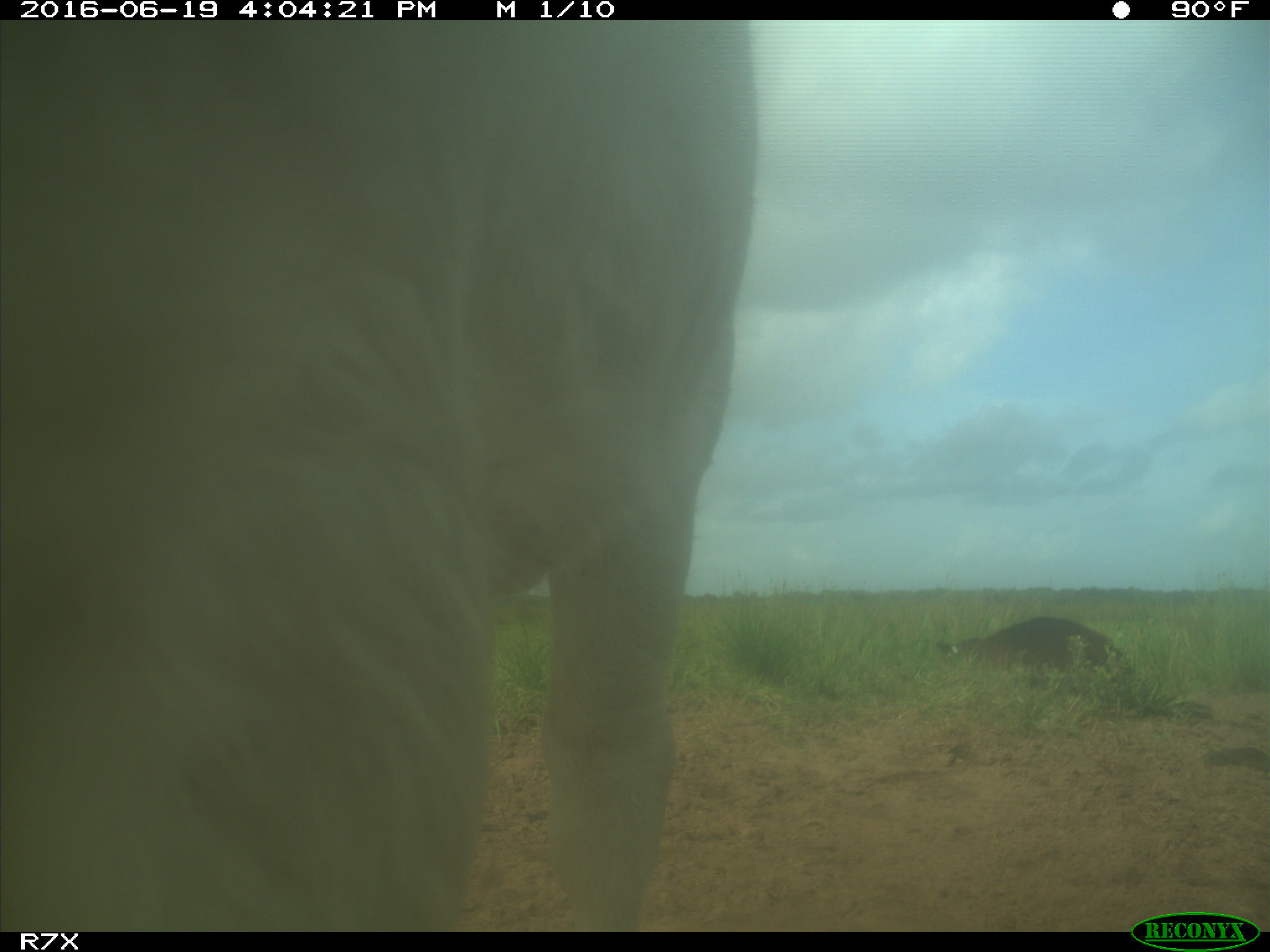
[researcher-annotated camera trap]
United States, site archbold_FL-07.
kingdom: Animalia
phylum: Chordata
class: Mammalia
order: Artiodactyla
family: Bovidae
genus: Bos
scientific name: Bos taurus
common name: domestic cow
Bos taurus (domestic cow).